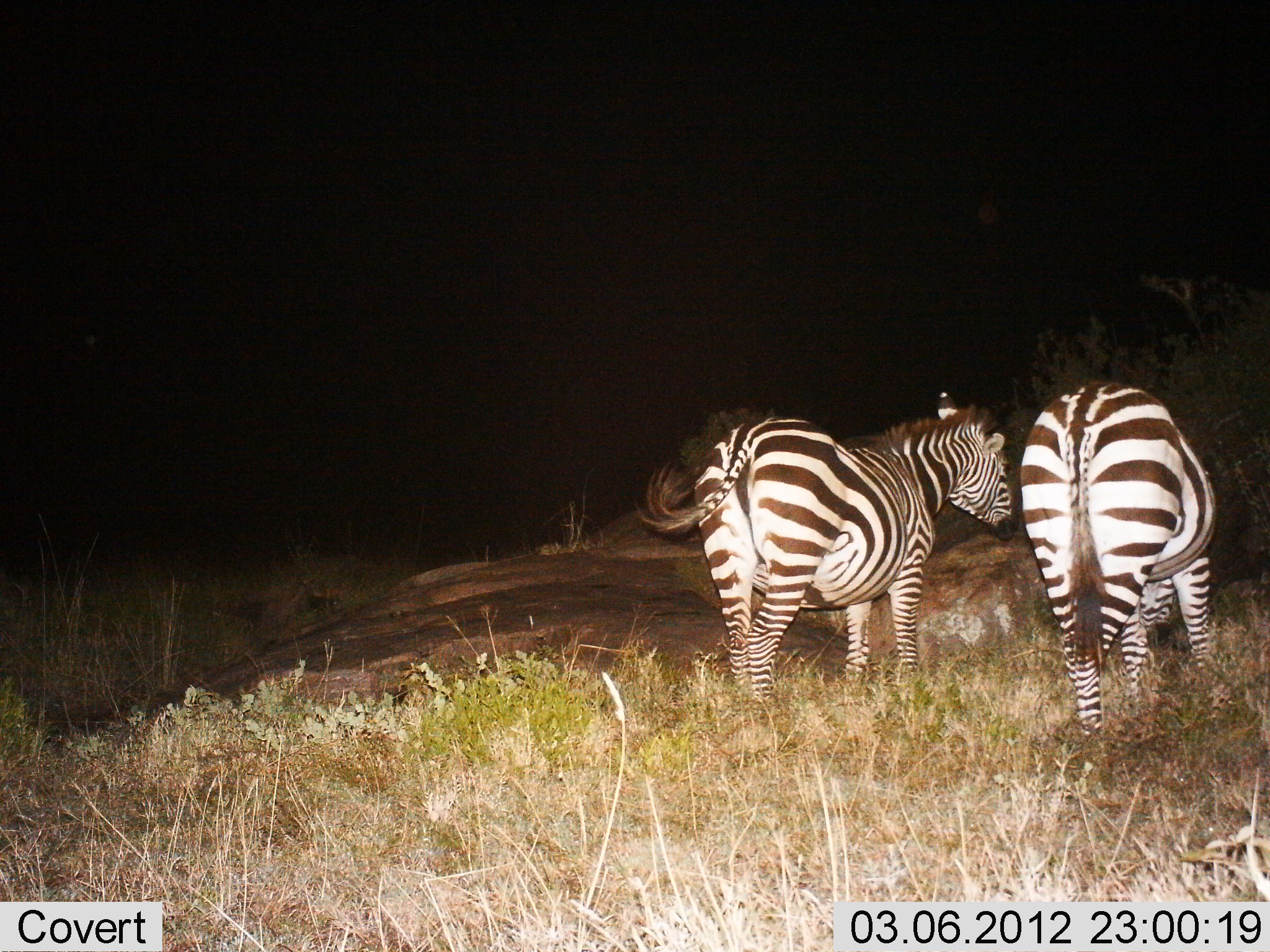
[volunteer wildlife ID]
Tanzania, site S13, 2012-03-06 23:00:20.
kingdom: Animalia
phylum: Chordata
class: Mammalia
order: Perissodactyla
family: Equidae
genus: Equus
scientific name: Equus quagga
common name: plains zebra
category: zebra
Zebra (plains zebra) (Equus quagga), count 2. Behavior (volunteer vote fractions): standing 88%, resting 0%, moving 12%, interacting 0%. Young present (vote fraction): 0%. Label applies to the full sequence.